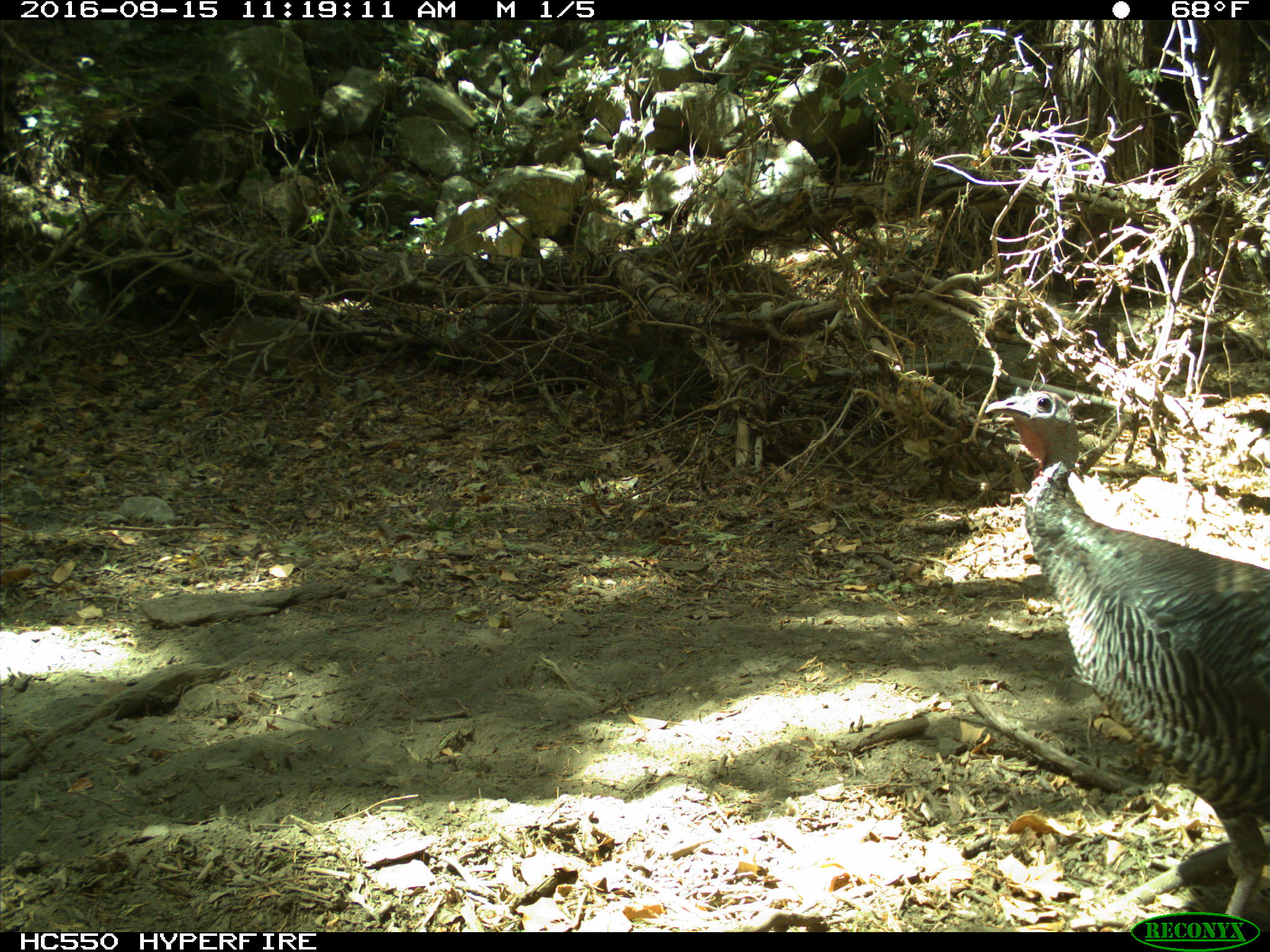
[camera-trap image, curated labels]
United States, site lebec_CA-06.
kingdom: Animalia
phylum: Chordata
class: Aves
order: Galliformes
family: Phasianidae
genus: Meleagris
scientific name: Meleagris gallopavo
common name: wild turkey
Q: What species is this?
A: Meleagris gallopavo (wild turkey).